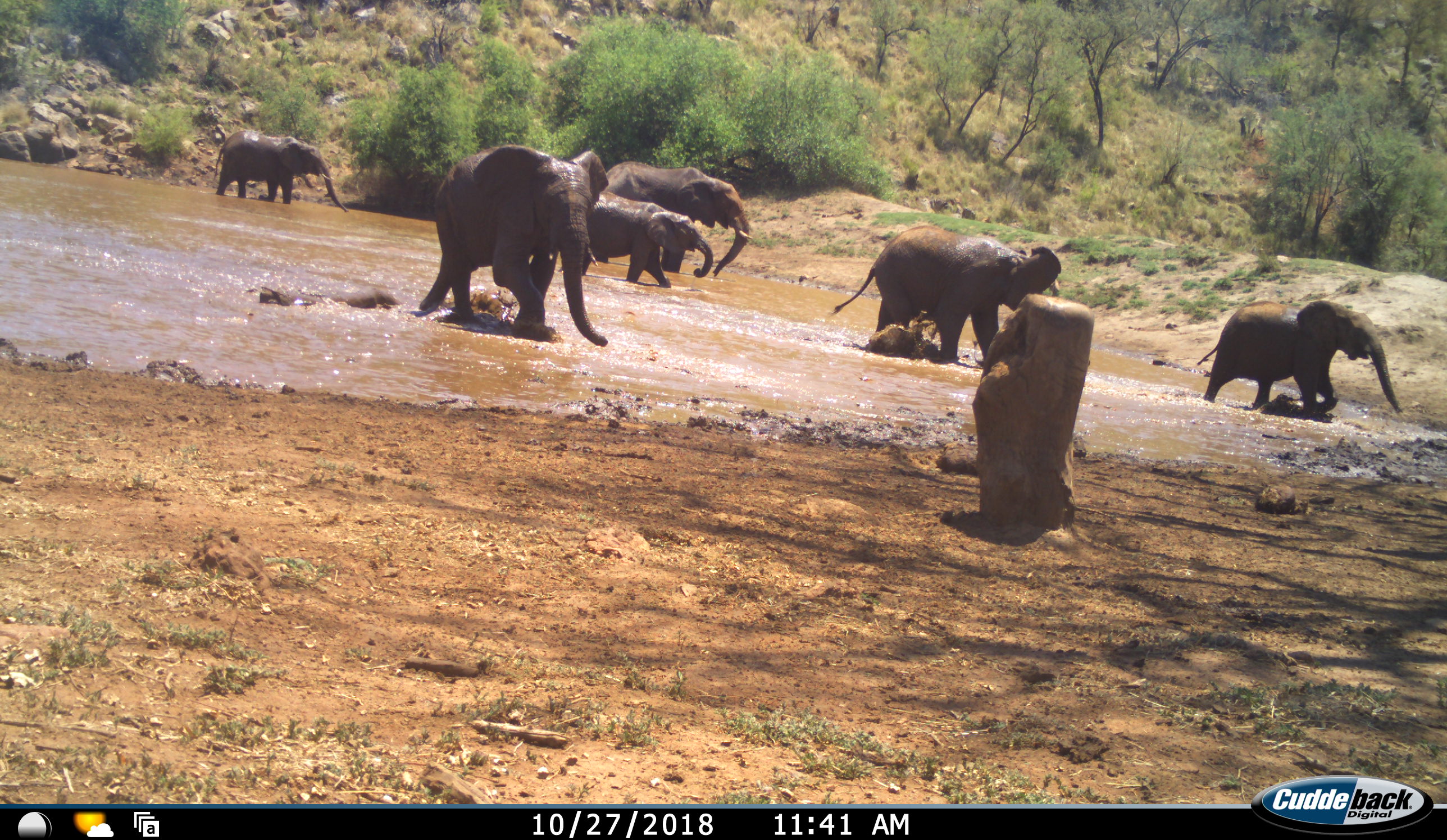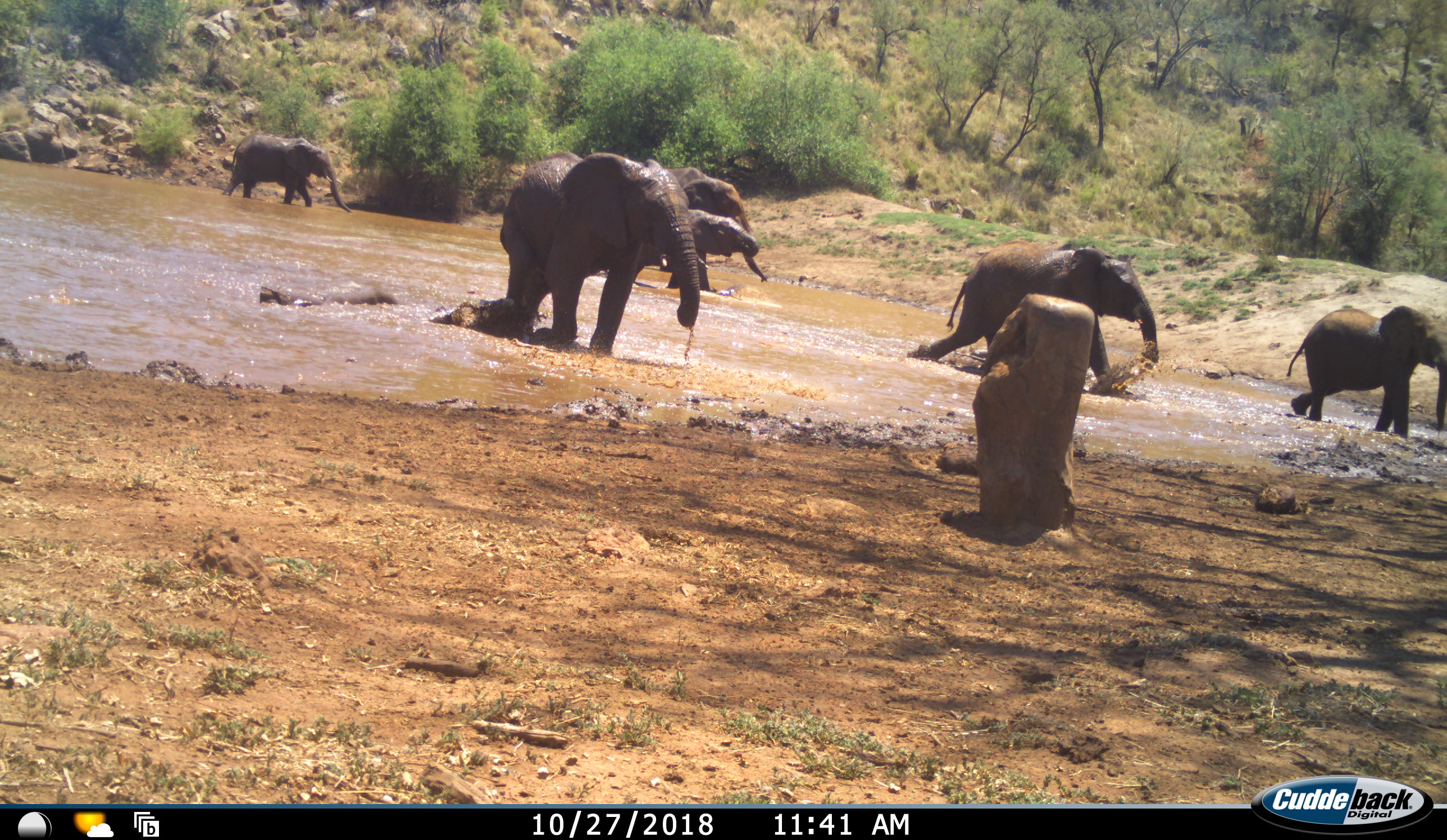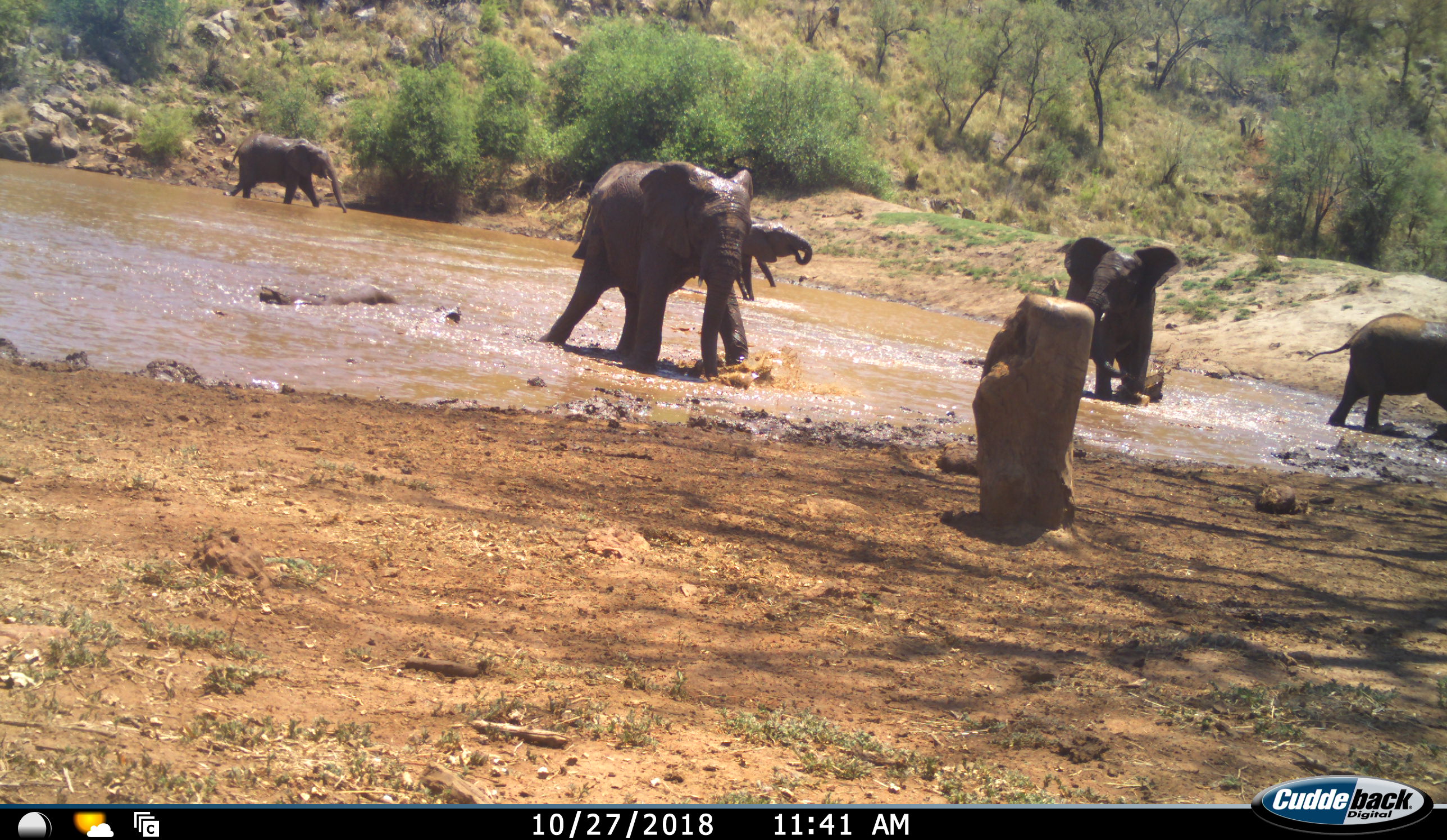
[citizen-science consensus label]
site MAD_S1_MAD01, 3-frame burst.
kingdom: Animalia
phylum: Chordata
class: Mammalia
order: Proboscidea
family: Elephantidae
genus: Loxodonta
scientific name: Loxodonta africana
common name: african bush elephant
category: elephant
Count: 6.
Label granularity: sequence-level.